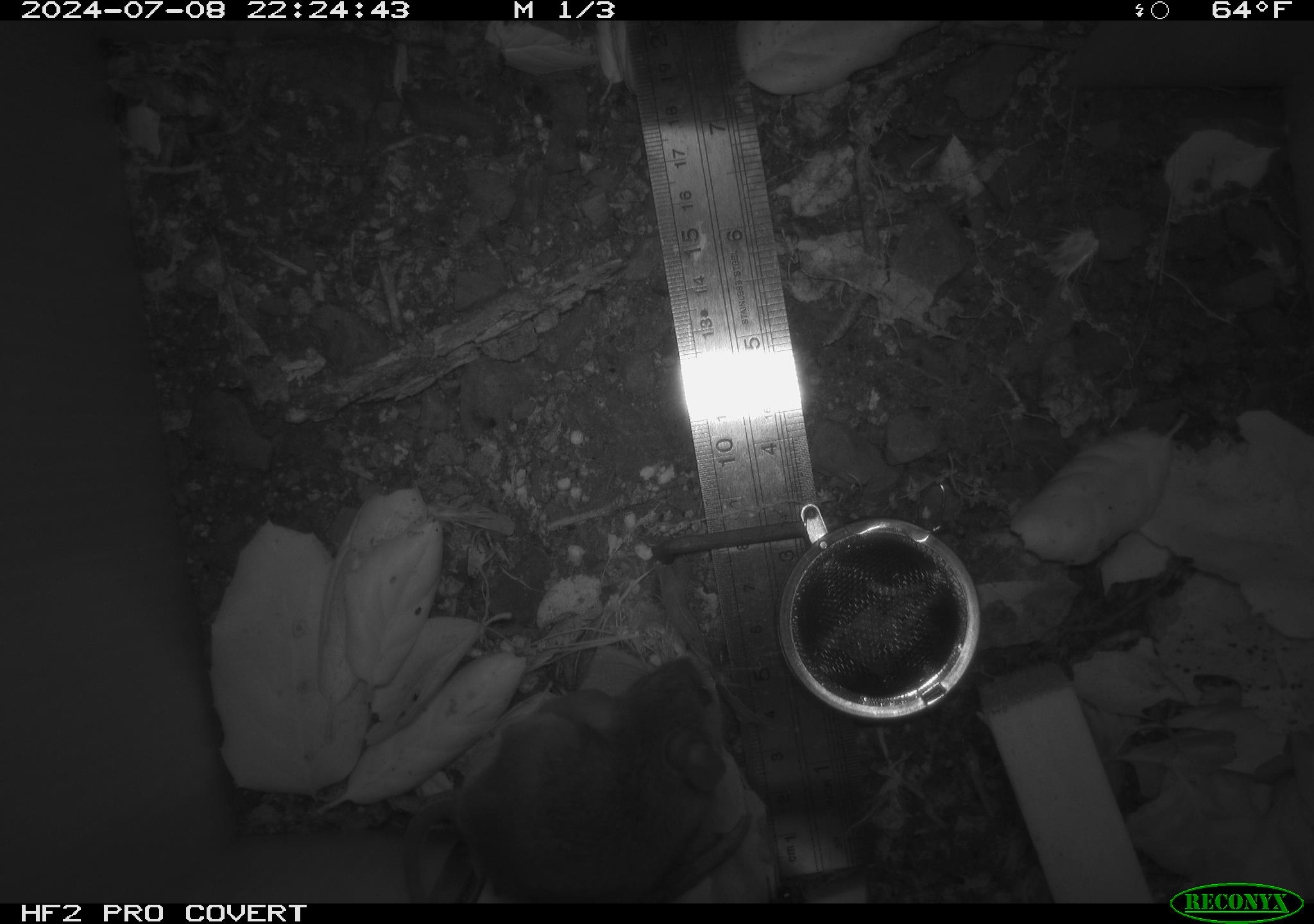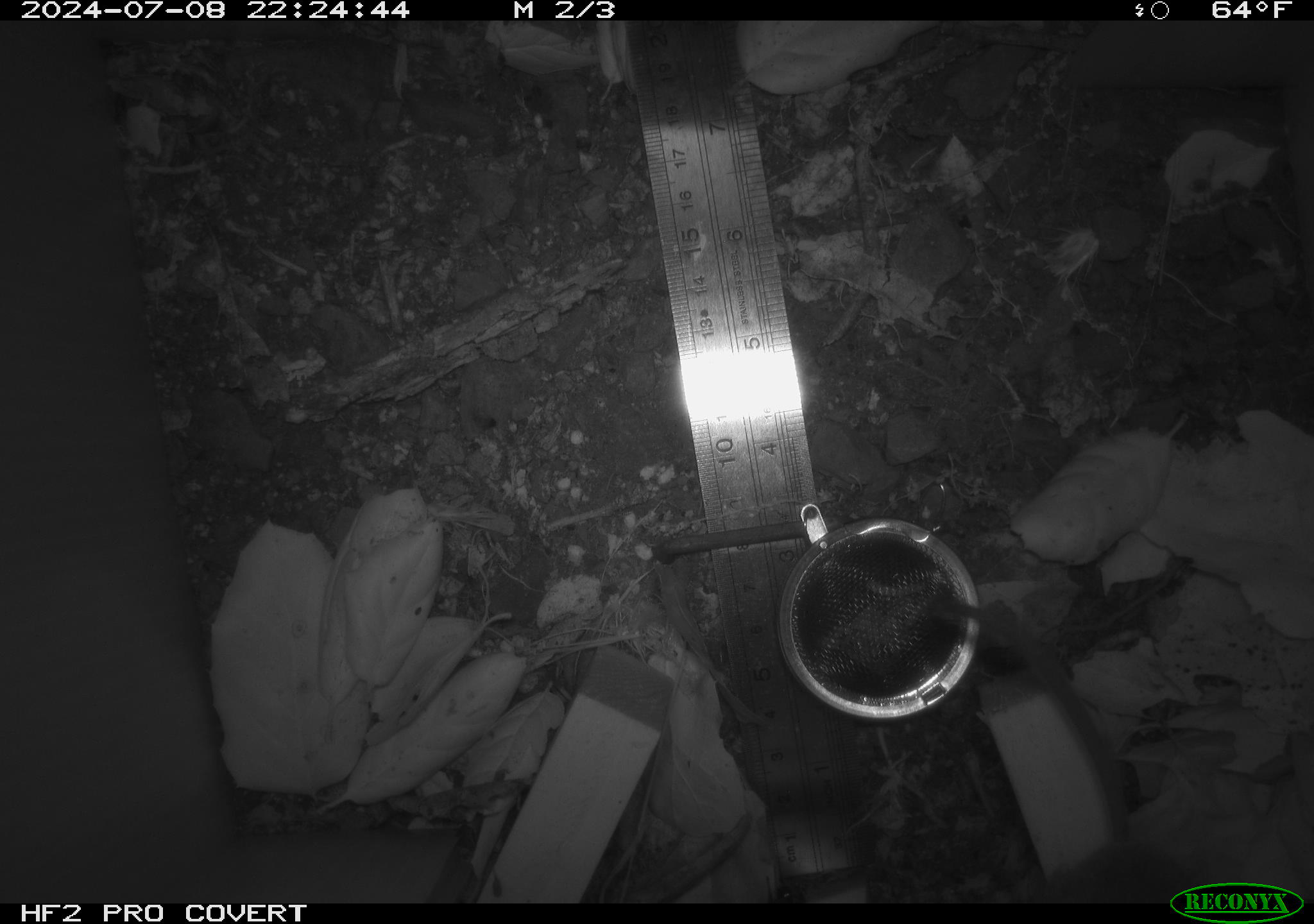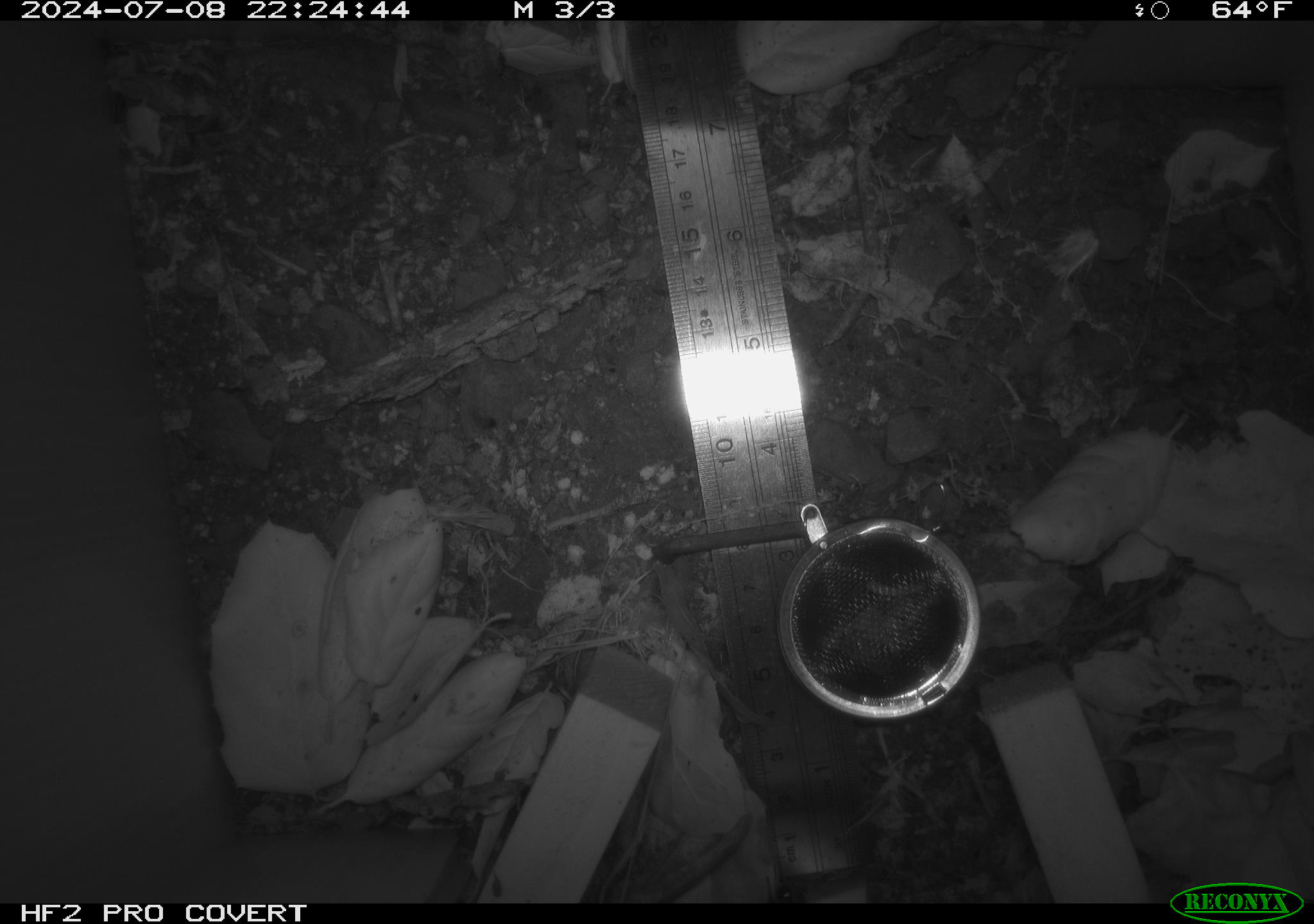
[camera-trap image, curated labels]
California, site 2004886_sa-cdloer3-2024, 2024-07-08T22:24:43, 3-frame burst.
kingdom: Animalia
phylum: Chordata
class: Mammalia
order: Rodentia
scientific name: Rodentia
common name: rodent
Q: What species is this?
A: Rodent (Rodentia).